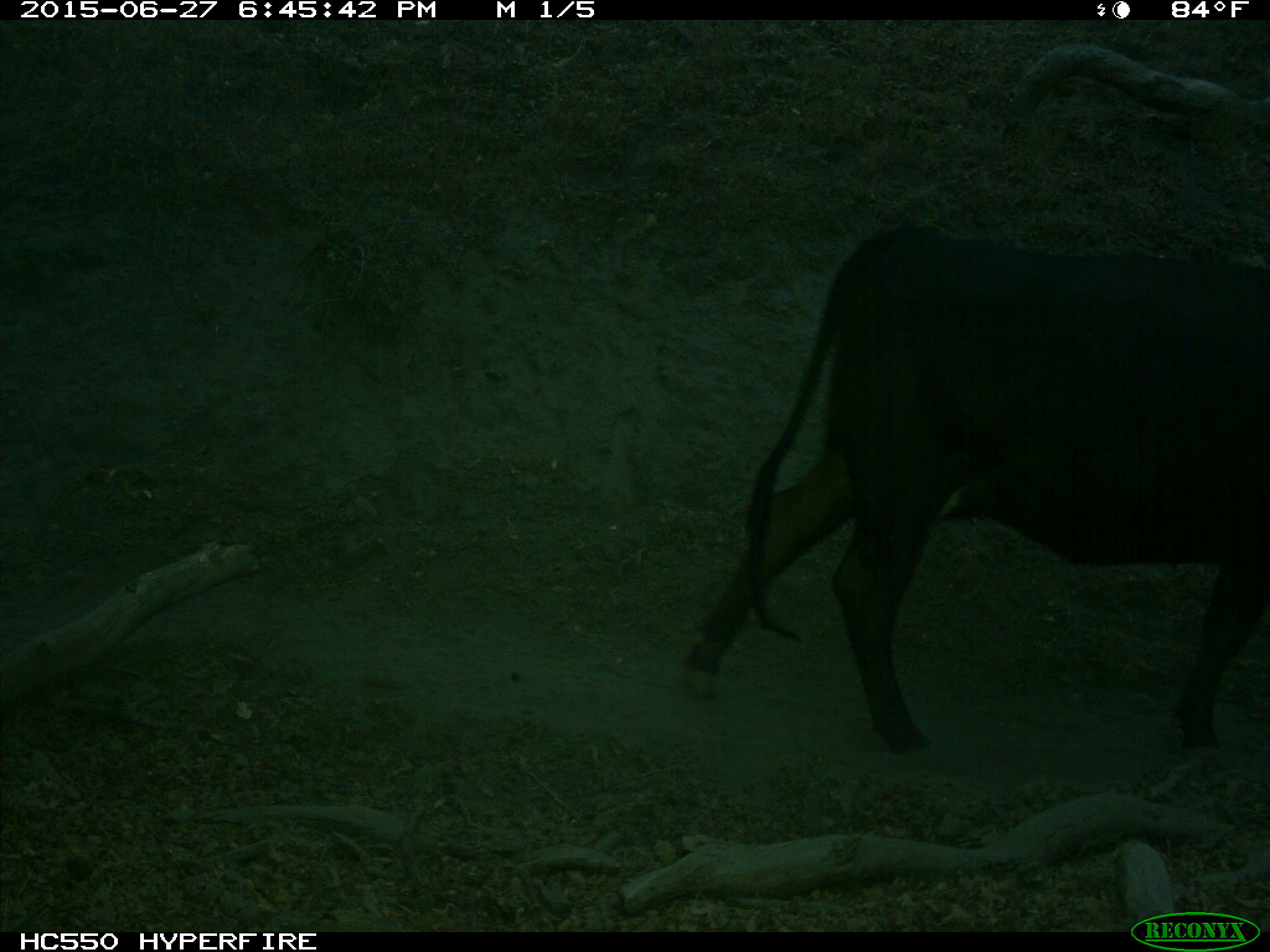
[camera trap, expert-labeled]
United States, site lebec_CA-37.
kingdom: Animalia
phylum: Chordata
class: Mammalia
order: Artiodactyla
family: Bovidae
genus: Bos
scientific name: Bos taurus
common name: domestic cow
Bos taurus (domestic cow).